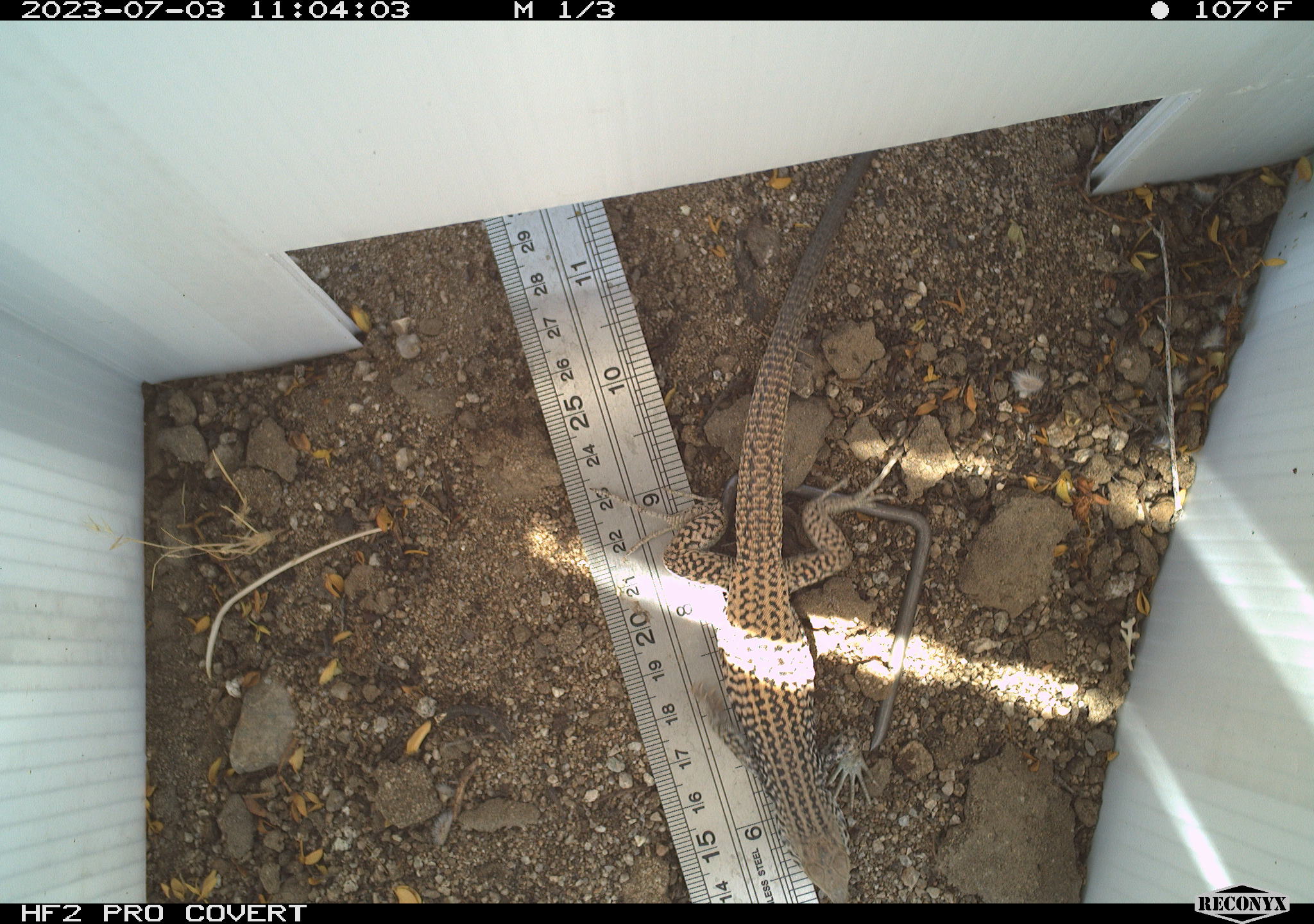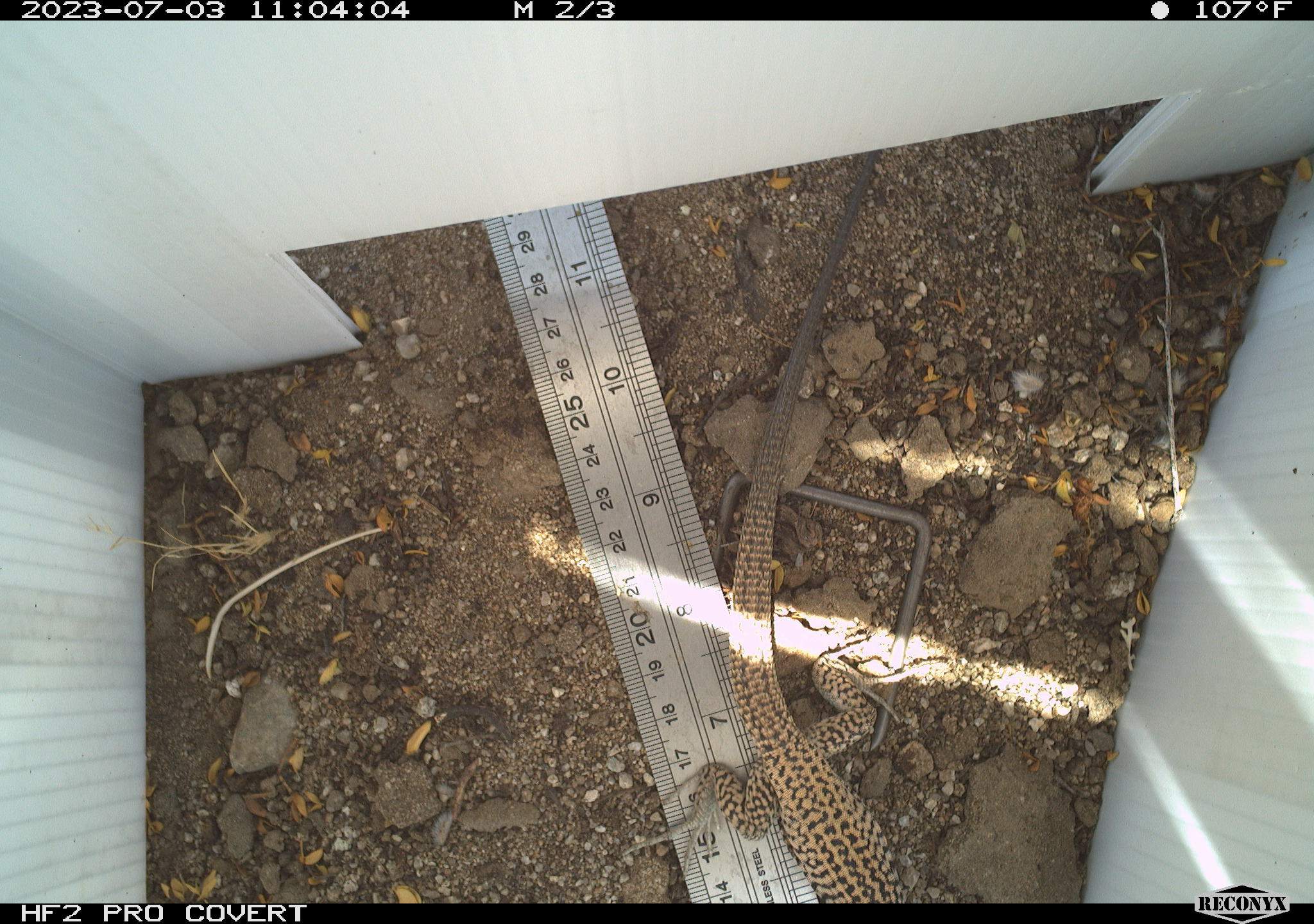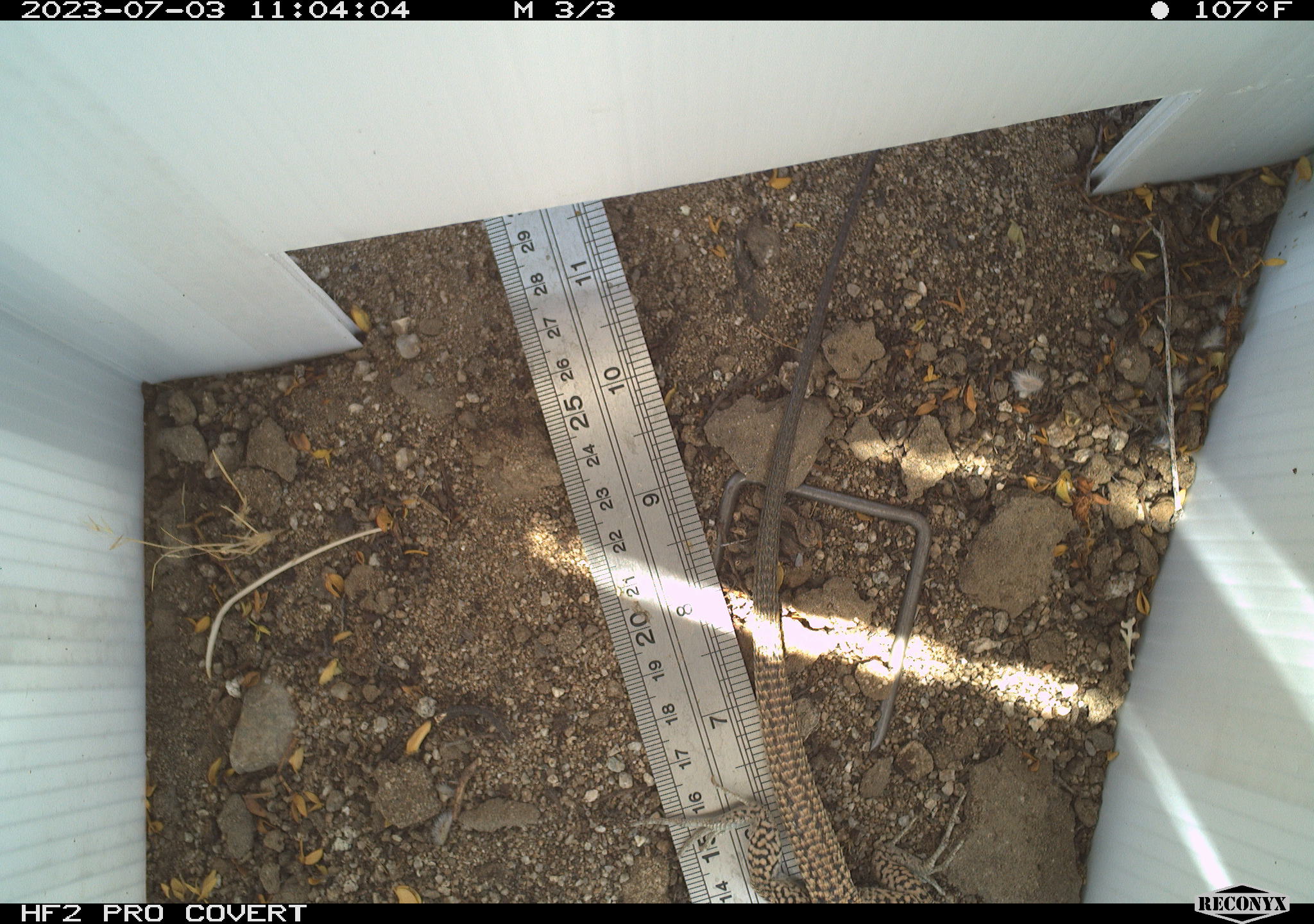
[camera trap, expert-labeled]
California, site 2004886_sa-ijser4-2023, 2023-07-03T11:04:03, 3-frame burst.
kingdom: Animalia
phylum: Chordata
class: Reptilia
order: Squamata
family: Teiidae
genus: Aspidoscelis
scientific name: Aspidoscelis tigris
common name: western whiptail